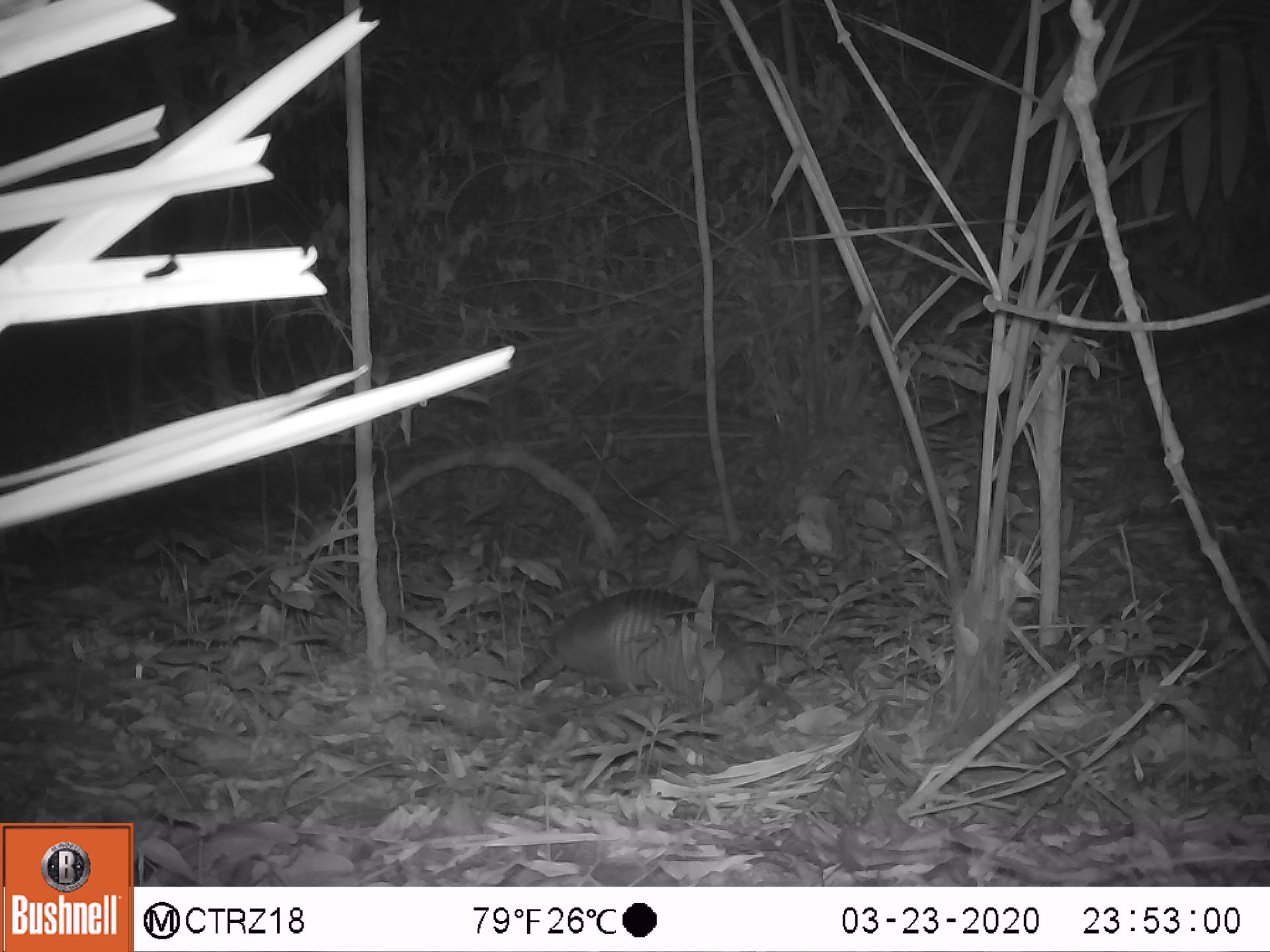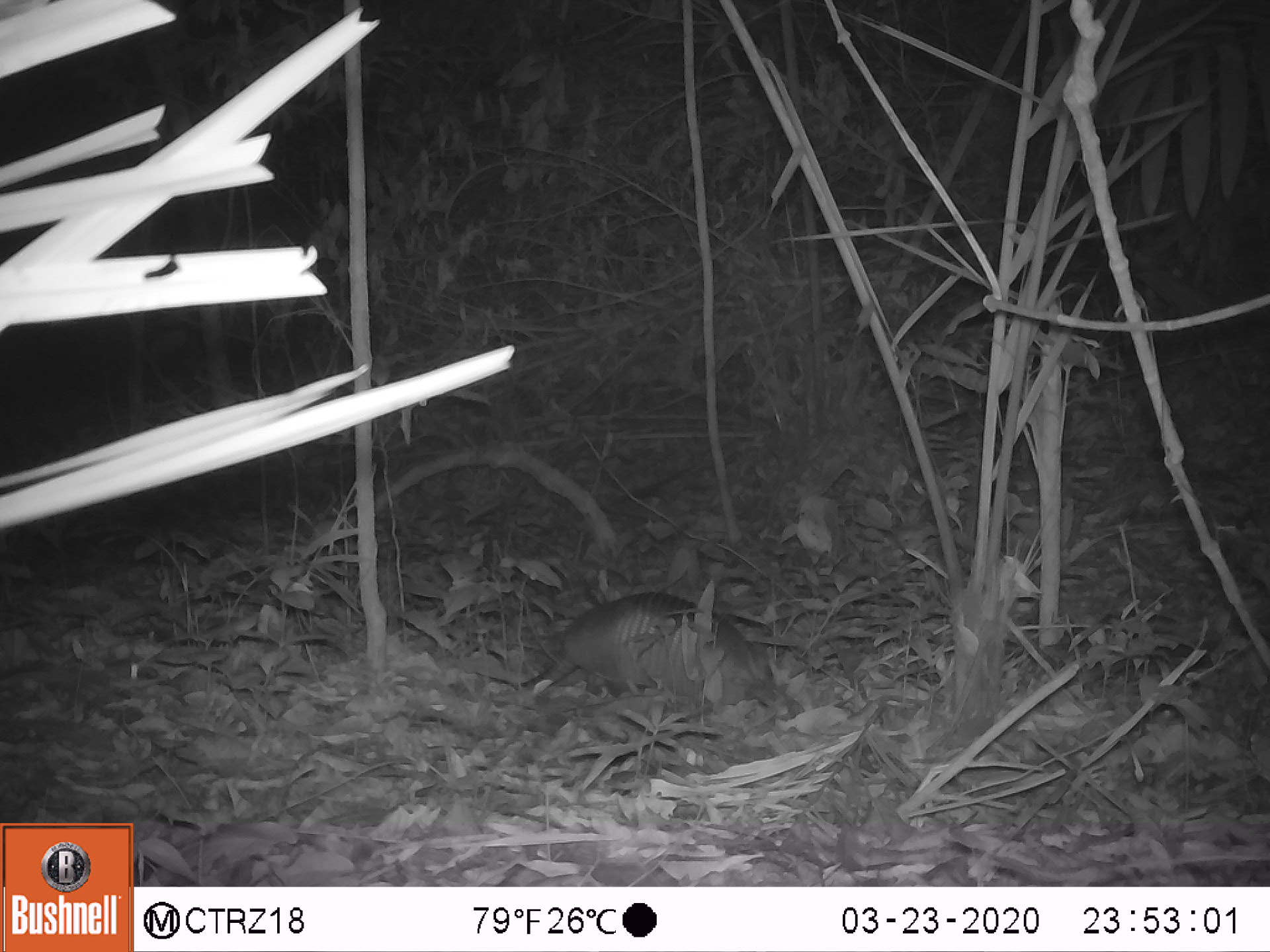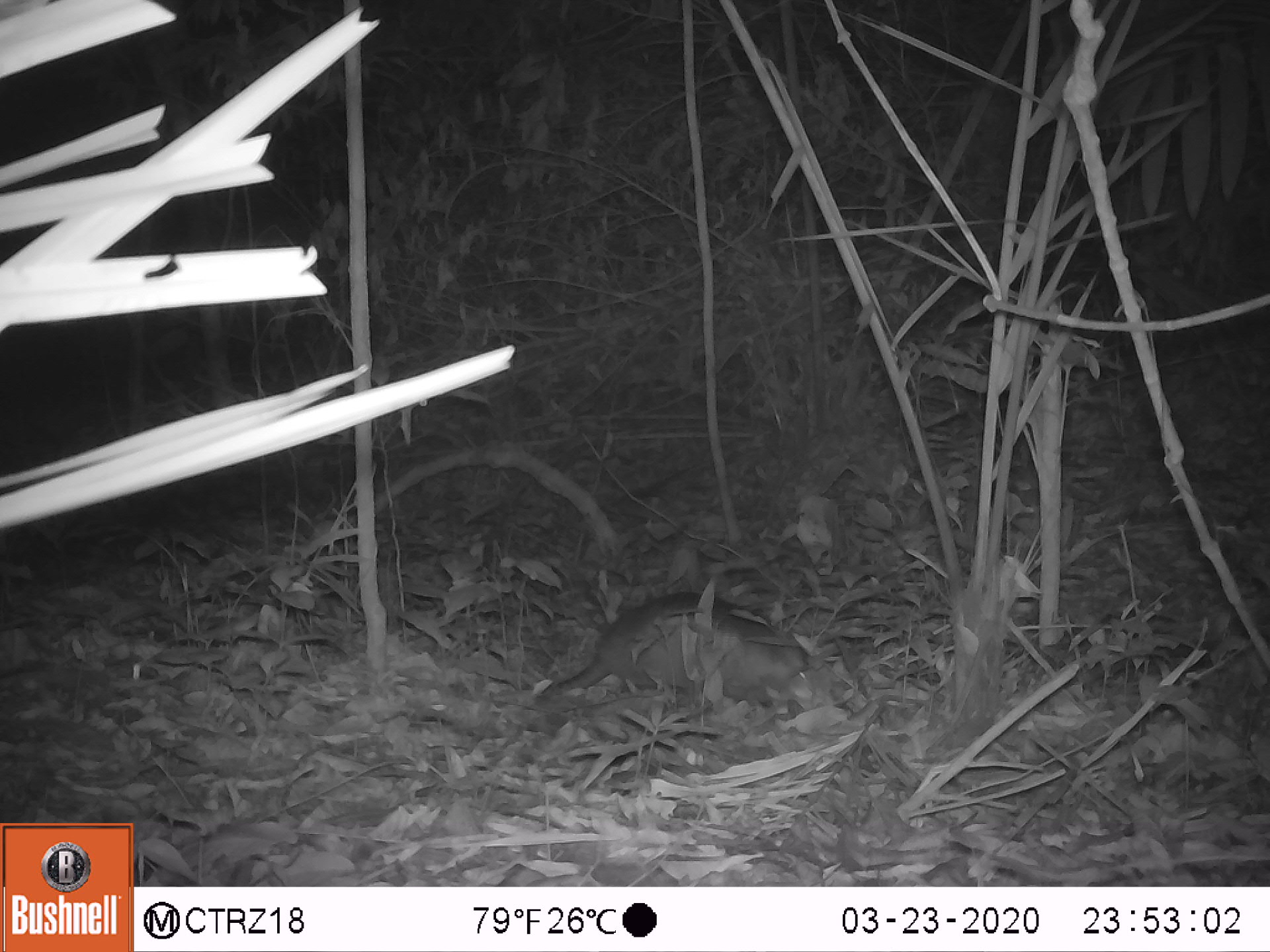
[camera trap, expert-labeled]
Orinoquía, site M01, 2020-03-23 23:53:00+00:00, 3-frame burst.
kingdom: Animalia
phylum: Chordata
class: Mammalia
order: Cingulata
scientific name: Cingulata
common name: armadillo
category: unknown armadillo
Unknown armadillo (armadillo) (Cingulata).